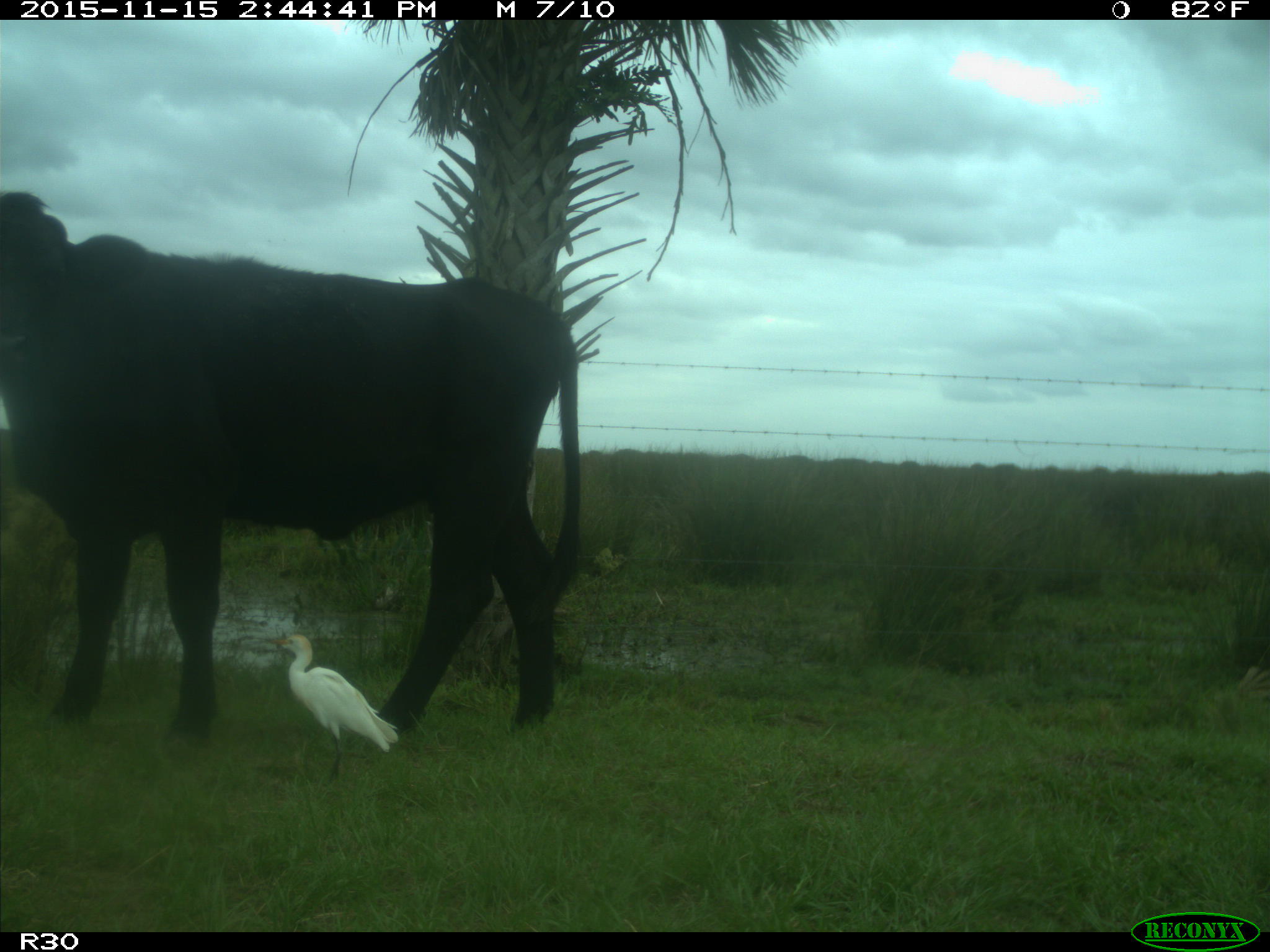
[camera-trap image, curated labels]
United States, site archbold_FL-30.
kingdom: Animalia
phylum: Chordata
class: Mammalia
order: Artiodactyla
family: Bovidae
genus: Bos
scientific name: Bos taurus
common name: domestic cow